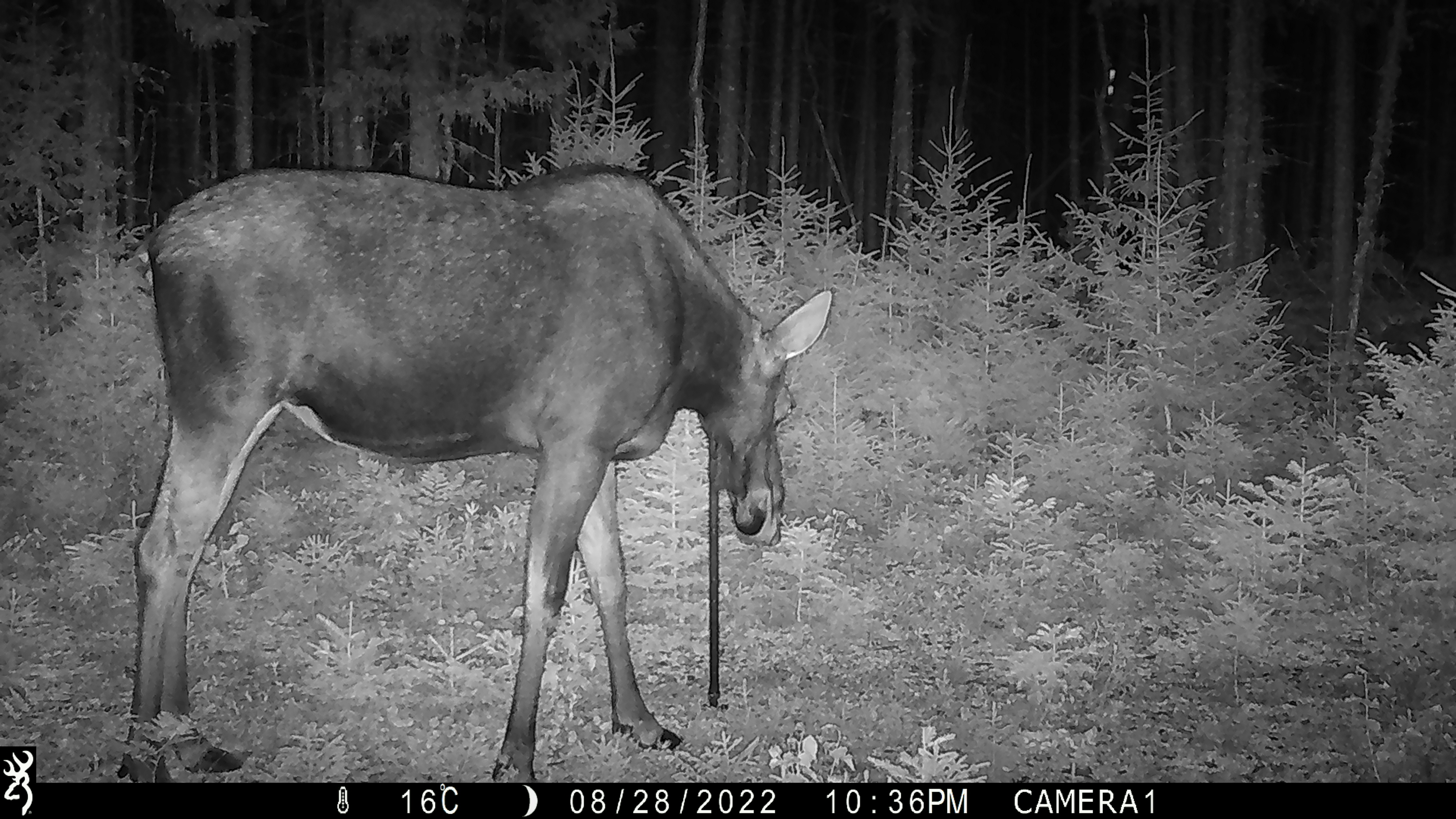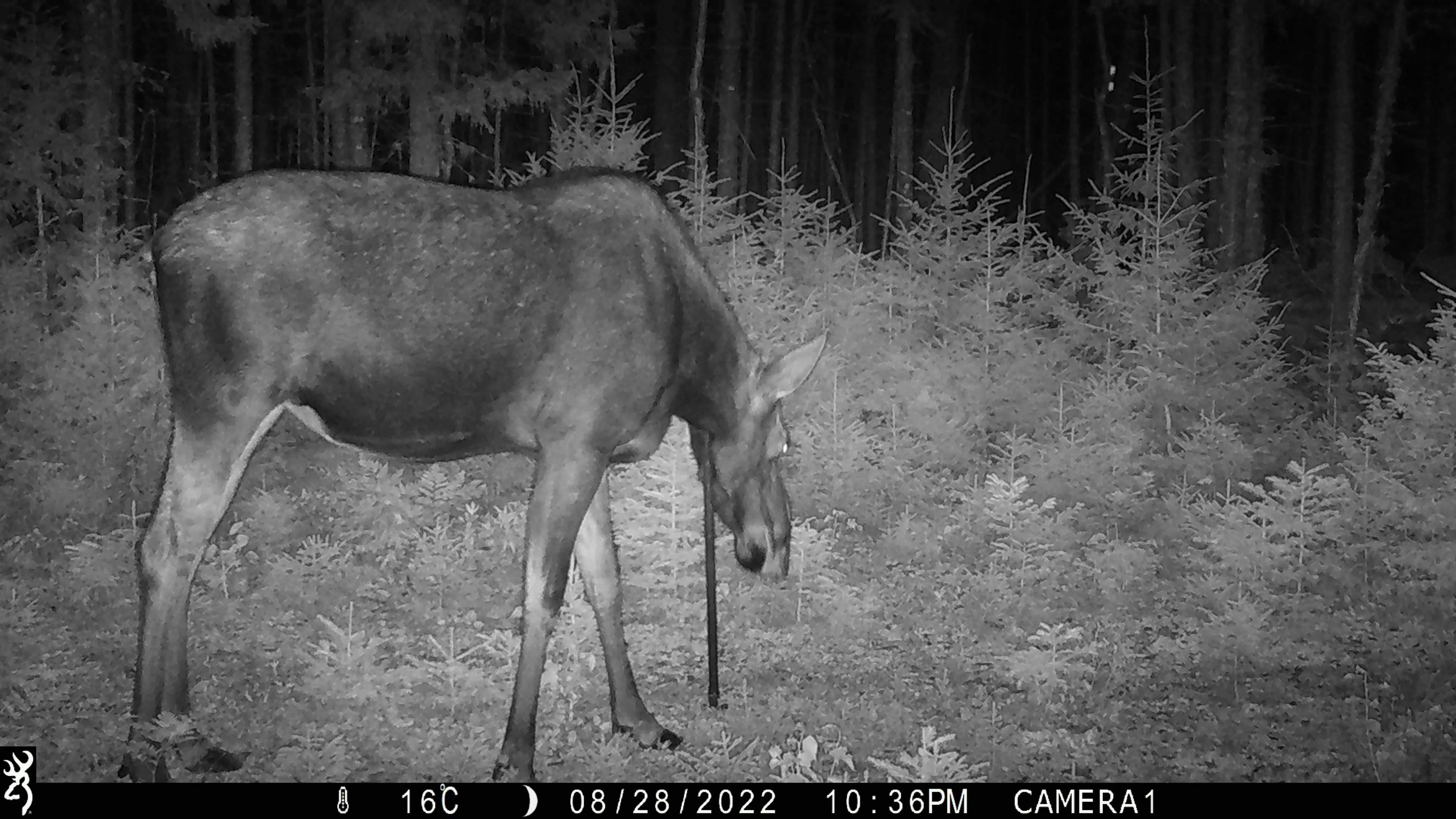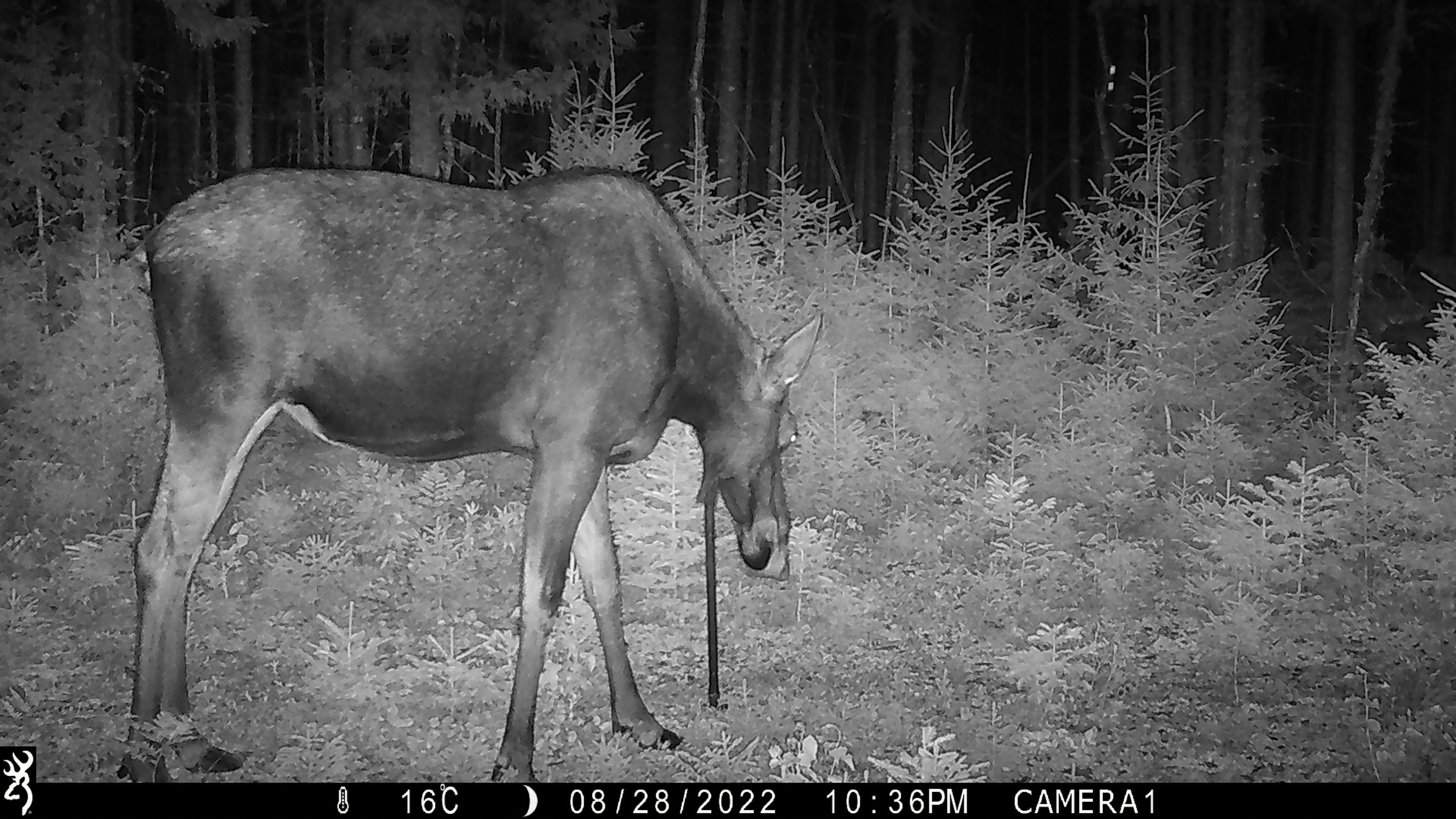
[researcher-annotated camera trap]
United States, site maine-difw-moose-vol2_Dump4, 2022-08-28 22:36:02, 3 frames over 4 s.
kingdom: Animalia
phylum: Chordata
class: Mammalia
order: Artiodactyla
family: Cervidae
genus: Alces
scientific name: Alces alces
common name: moose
Moose (Alces alces).